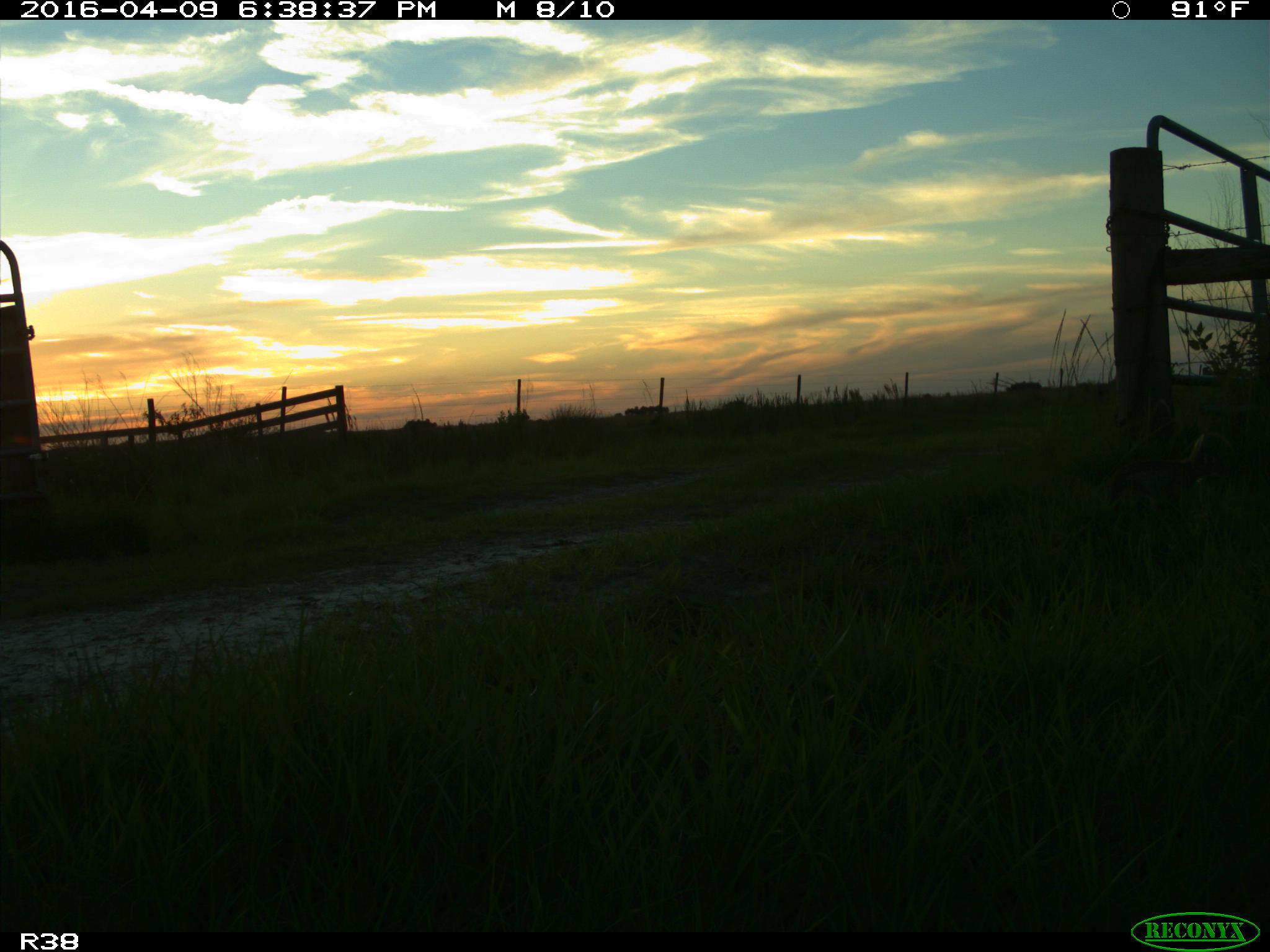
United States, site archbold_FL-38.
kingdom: Animalia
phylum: Chordata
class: Mammalia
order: Lagomorpha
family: Leporidae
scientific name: Leporidae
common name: rabbits and hares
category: unidentified rabbit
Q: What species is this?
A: Unidentified rabbit (rabbits and hares) (Leporidae).